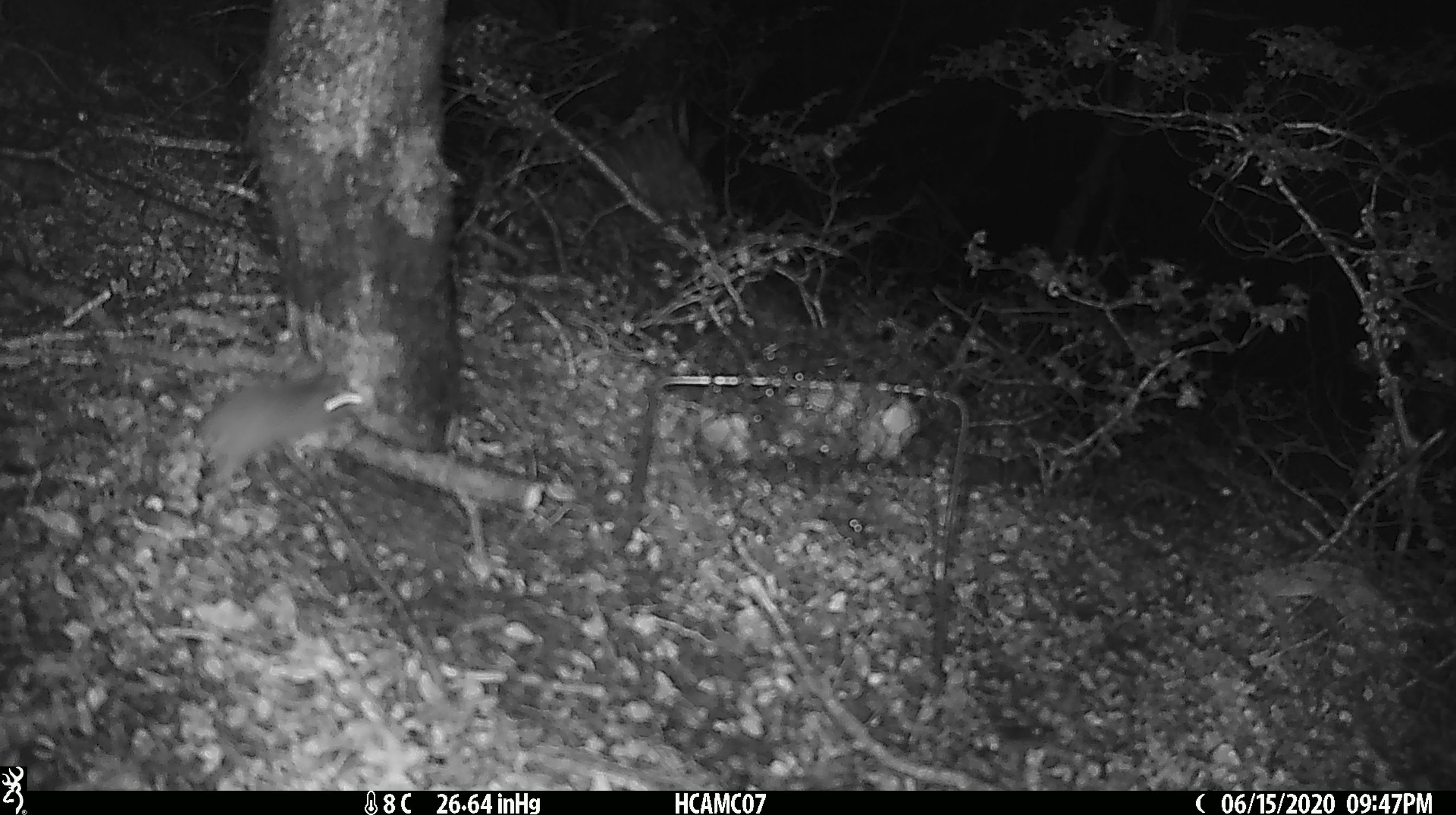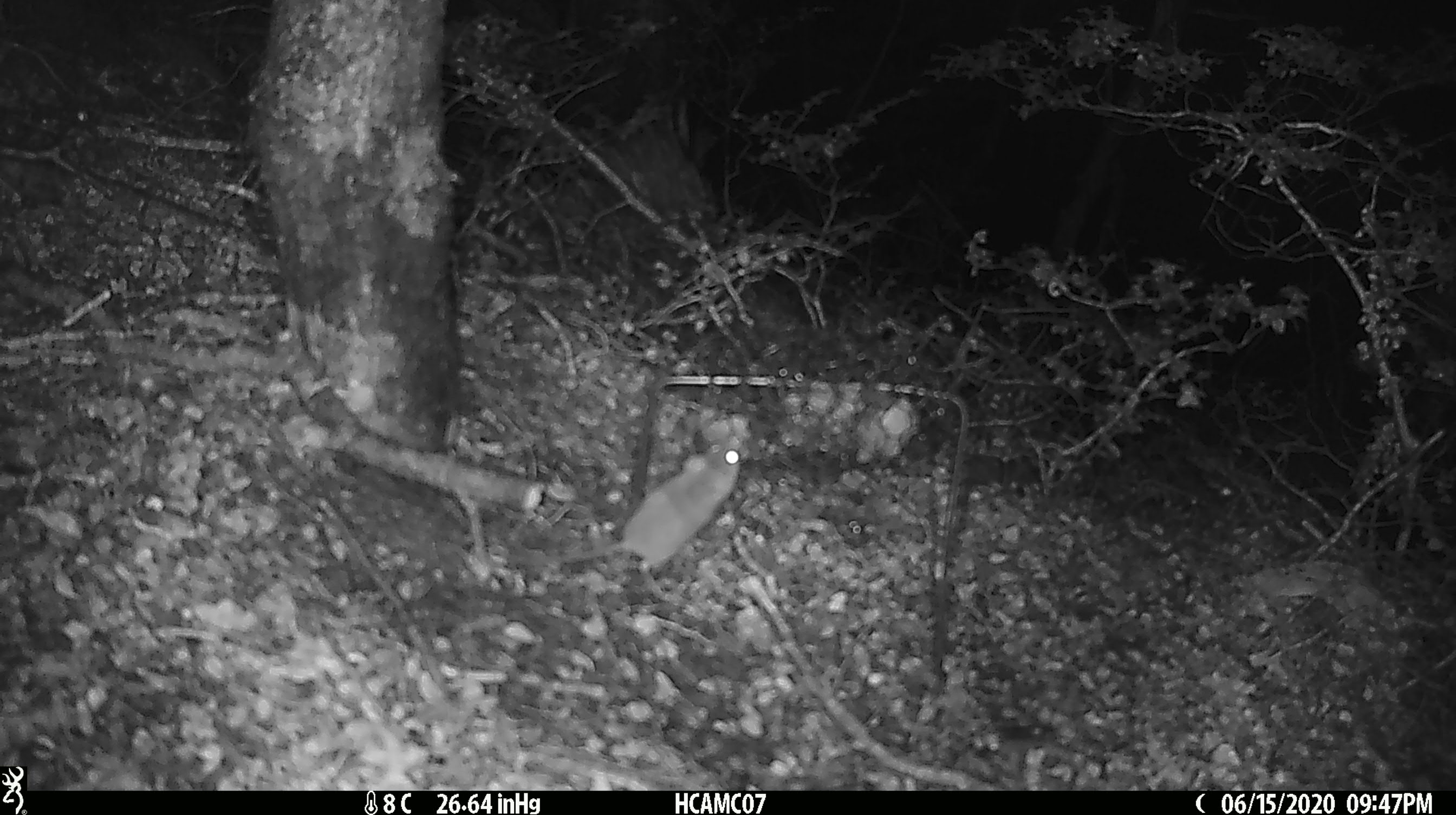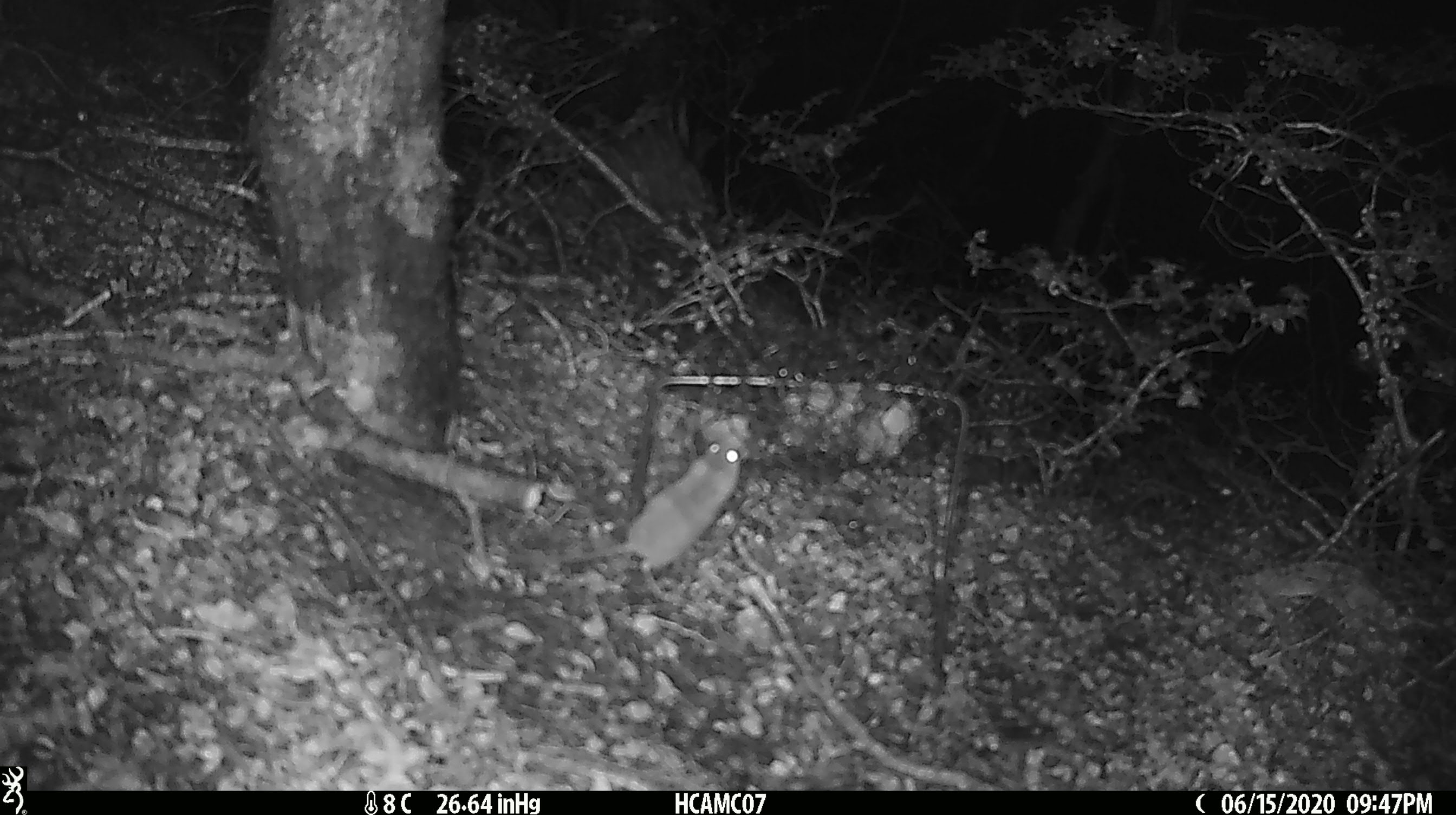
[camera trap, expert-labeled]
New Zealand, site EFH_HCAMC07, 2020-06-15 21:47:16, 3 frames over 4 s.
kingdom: Animalia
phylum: Chordata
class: Mammalia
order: Rodentia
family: Muridae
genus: Mus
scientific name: Mus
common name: mouse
Mouse (Mus).